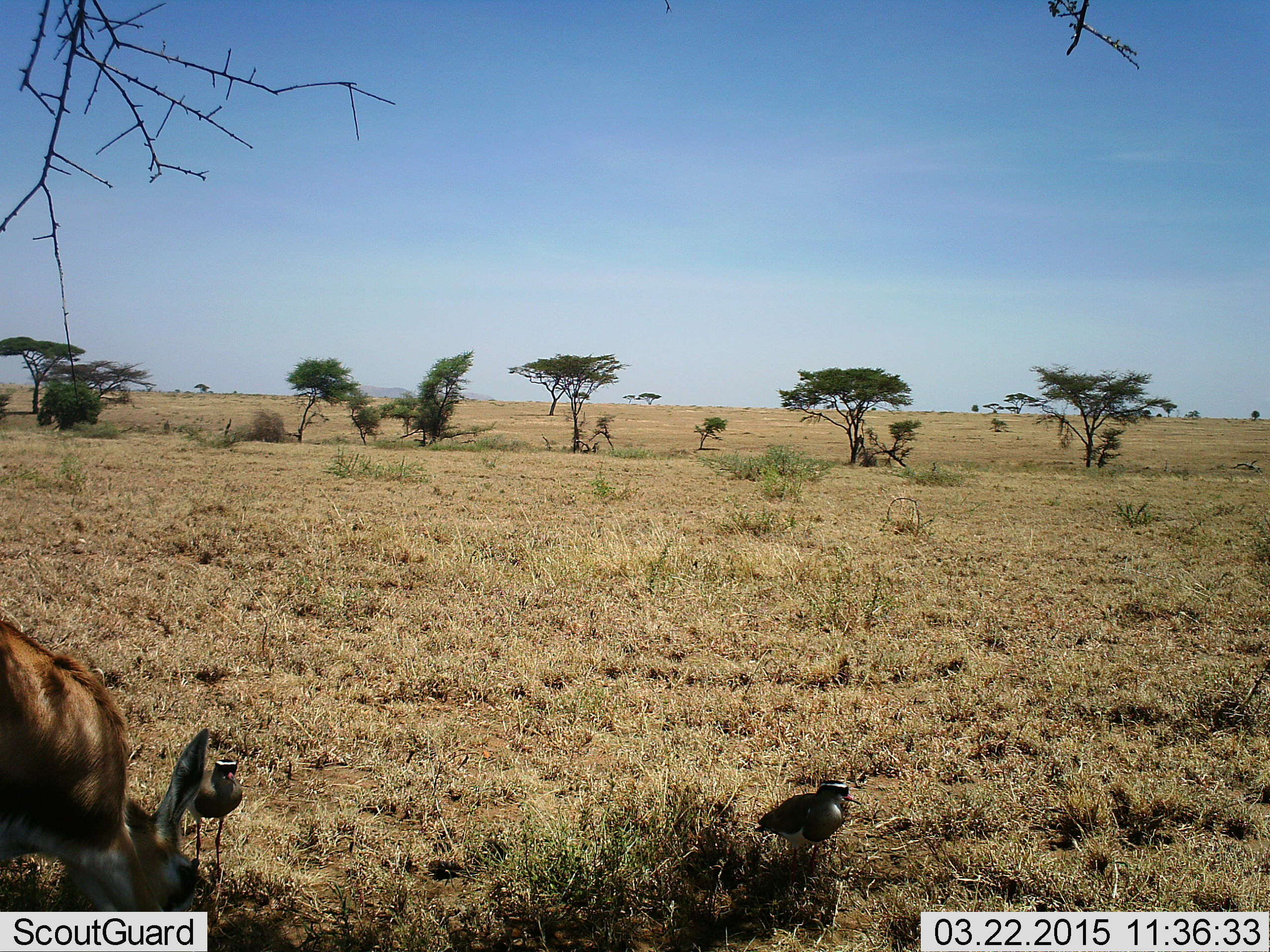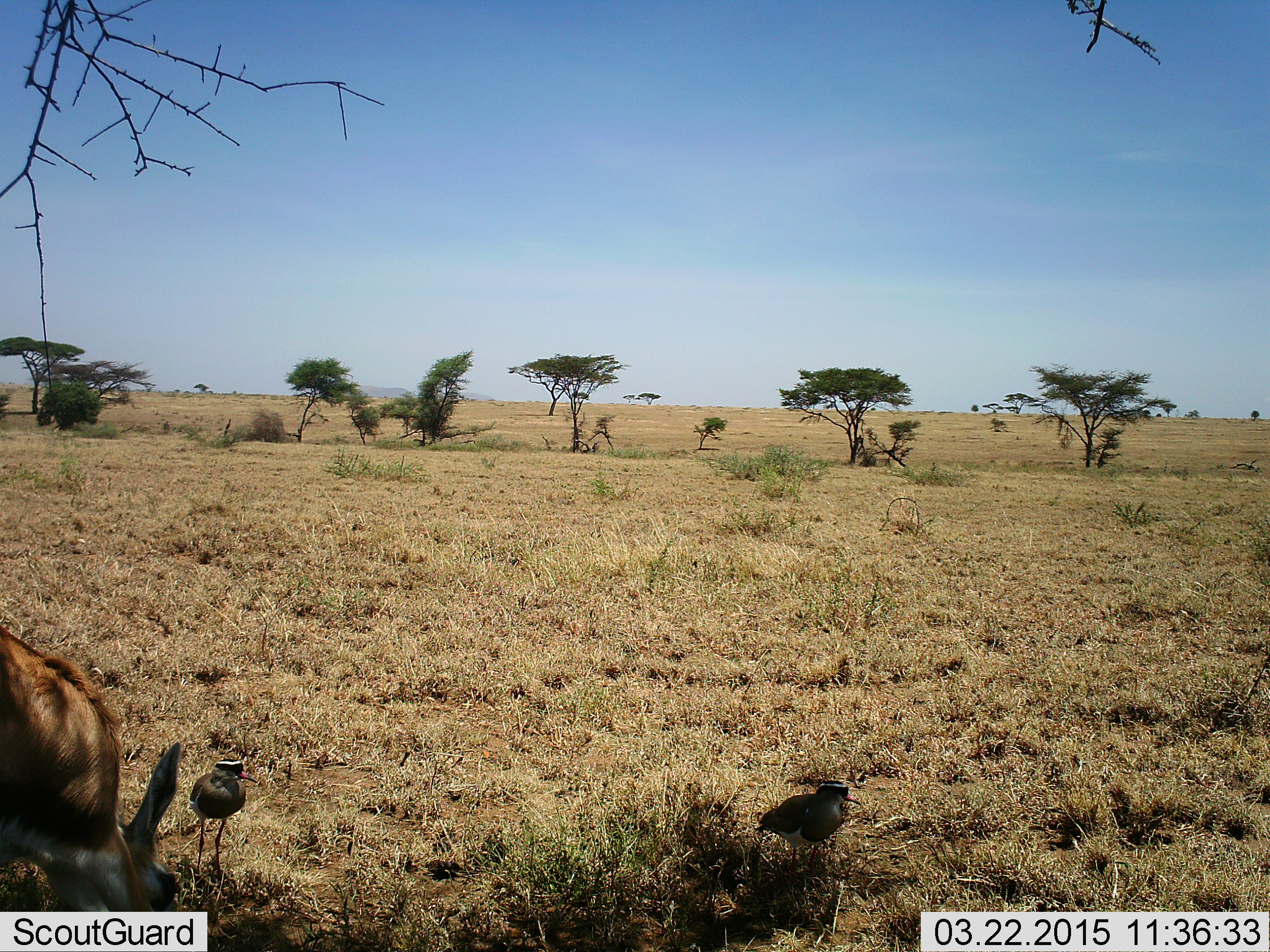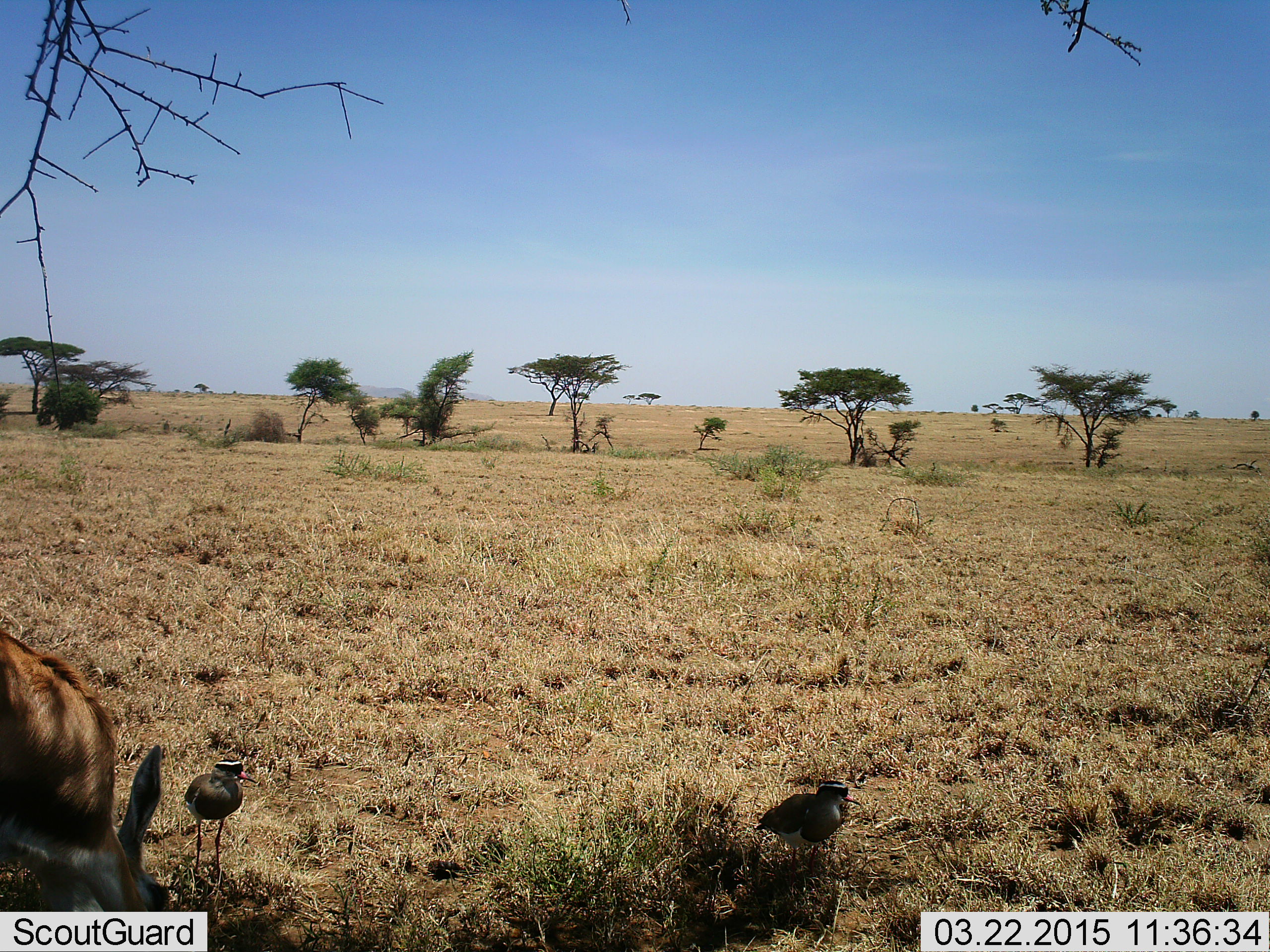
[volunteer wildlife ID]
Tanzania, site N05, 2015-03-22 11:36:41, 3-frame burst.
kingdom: Animalia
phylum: Chordata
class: Mammalia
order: Artiodactyla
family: Bovidae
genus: Eudorcas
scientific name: Eudorcas thomsonii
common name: thomson's gazelle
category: gazellethomsons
Gazellethomsons (thomson's gazelle) (Eudorcas thomsonii), count 1. Behavior (volunteer vote fractions): standing 30%, resting 0%, moving 0%, interacting 0%. Young present (vote fraction): 0%. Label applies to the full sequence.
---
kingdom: Animalia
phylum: Chordata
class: Aves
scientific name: Aves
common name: bird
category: otherbird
Otherbird (bird) (Aves), count 2. Behavior (volunteer vote fractions): standing 100%, resting 0%, moving 0%, interacting 0%. Young present (vote fraction): 0%. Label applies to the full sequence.